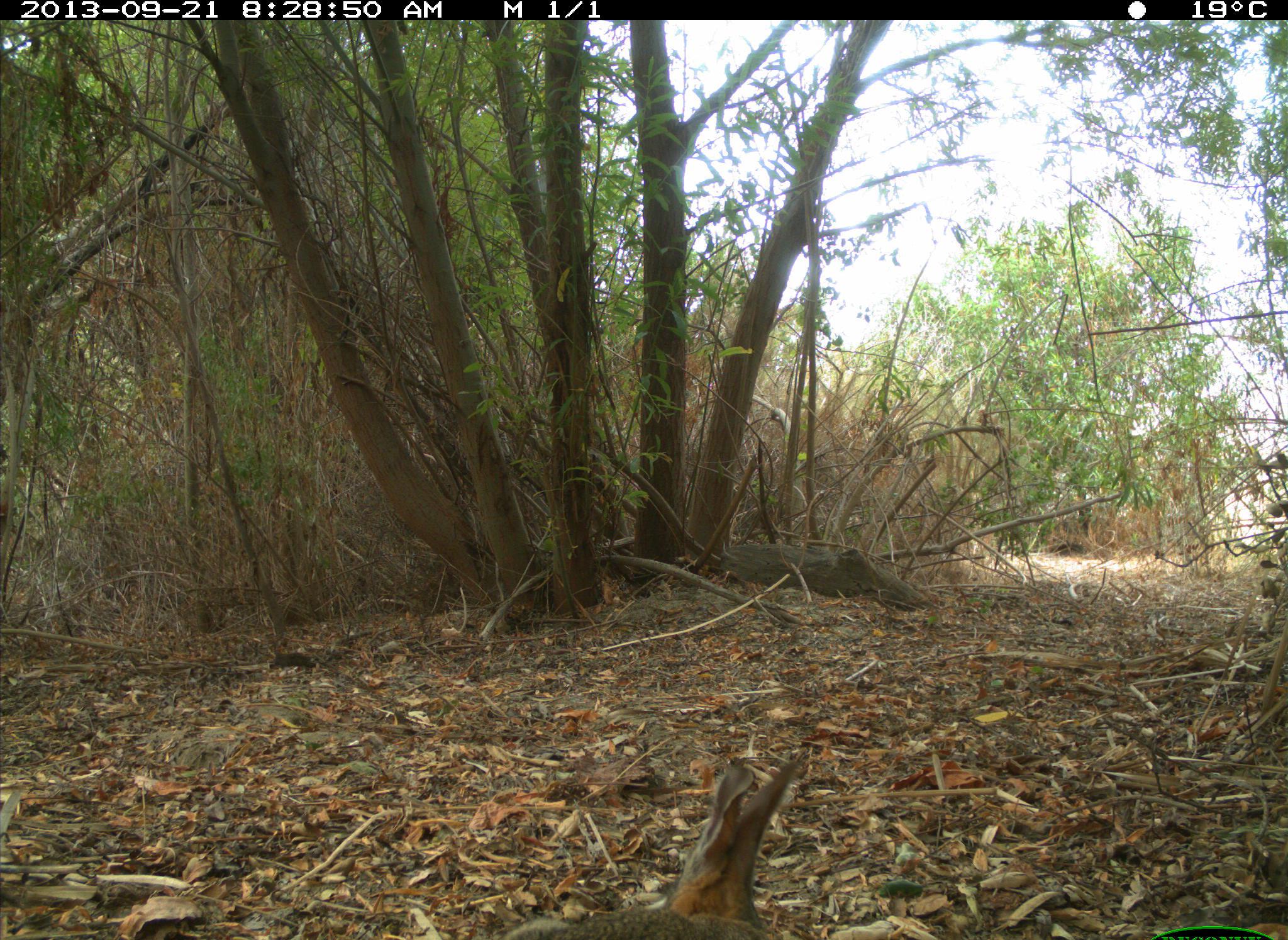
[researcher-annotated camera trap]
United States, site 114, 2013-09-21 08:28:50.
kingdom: Animalia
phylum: Chordata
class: Mammalia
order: Lagomorpha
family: Leporidae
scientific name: Leporidae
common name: rabbits and hares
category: rabbit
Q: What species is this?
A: Rabbit (rabbits and hares) (Leporidae).